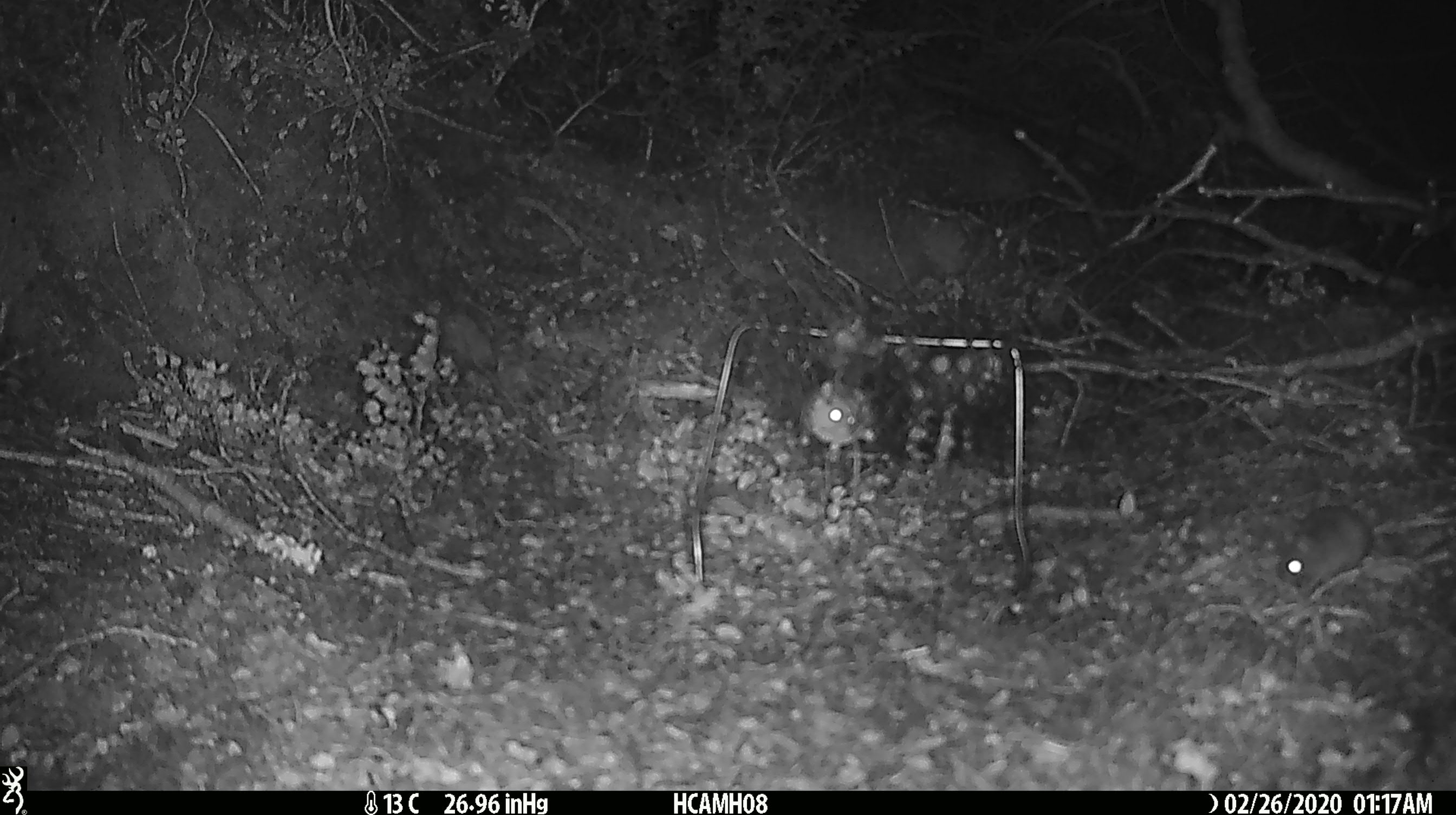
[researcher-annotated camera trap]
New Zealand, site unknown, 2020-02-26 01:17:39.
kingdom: Animalia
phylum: Chordata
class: Mammalia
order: Rodentia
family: Muridae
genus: Mus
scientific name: Mus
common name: mouse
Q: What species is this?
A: Mouse (Mus).